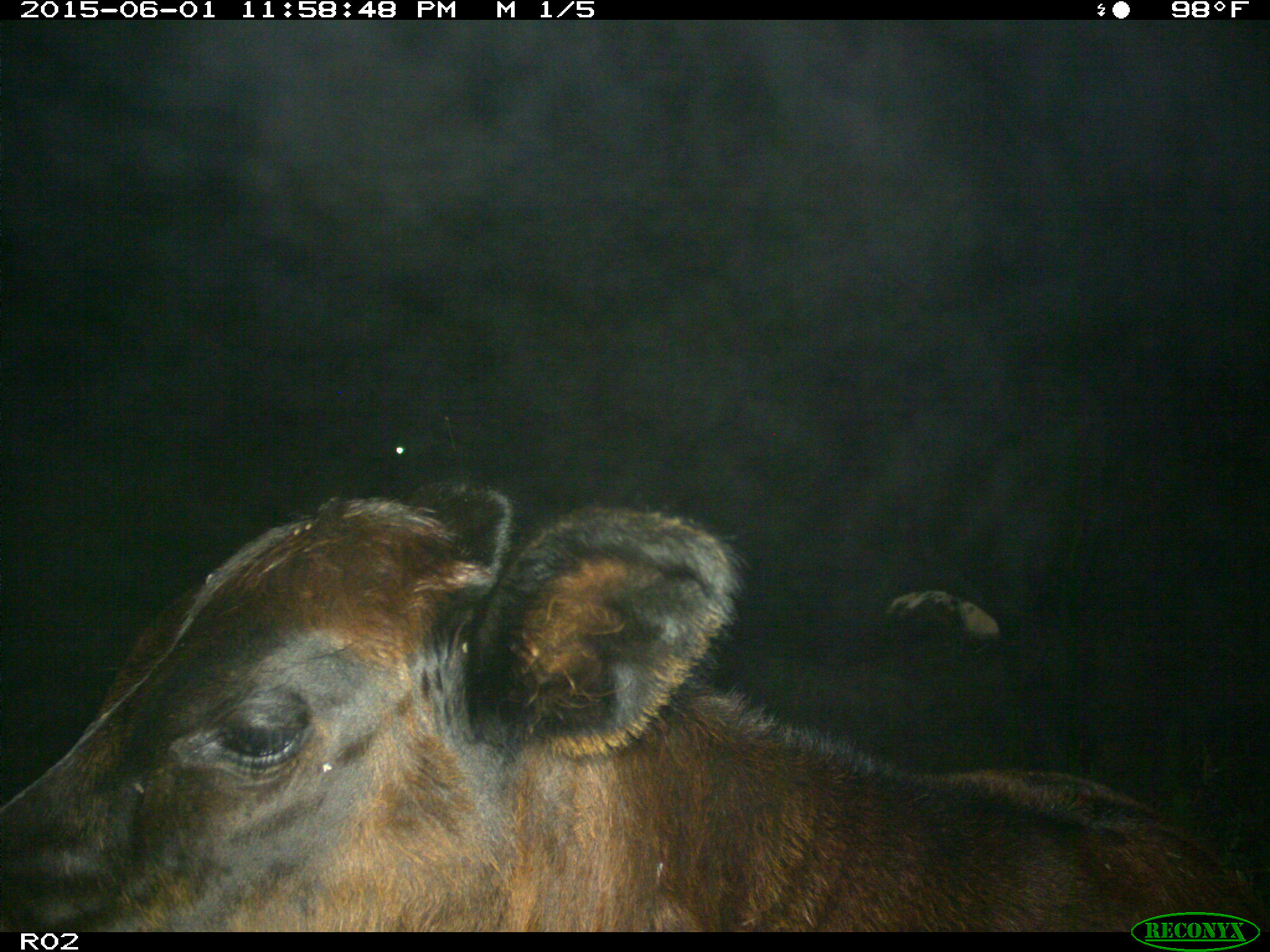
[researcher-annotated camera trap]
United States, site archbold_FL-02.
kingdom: Animalia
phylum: Chordata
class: Mammalia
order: Artiodactyla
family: Bovidae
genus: Bos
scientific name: Bos taurus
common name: domestic cow